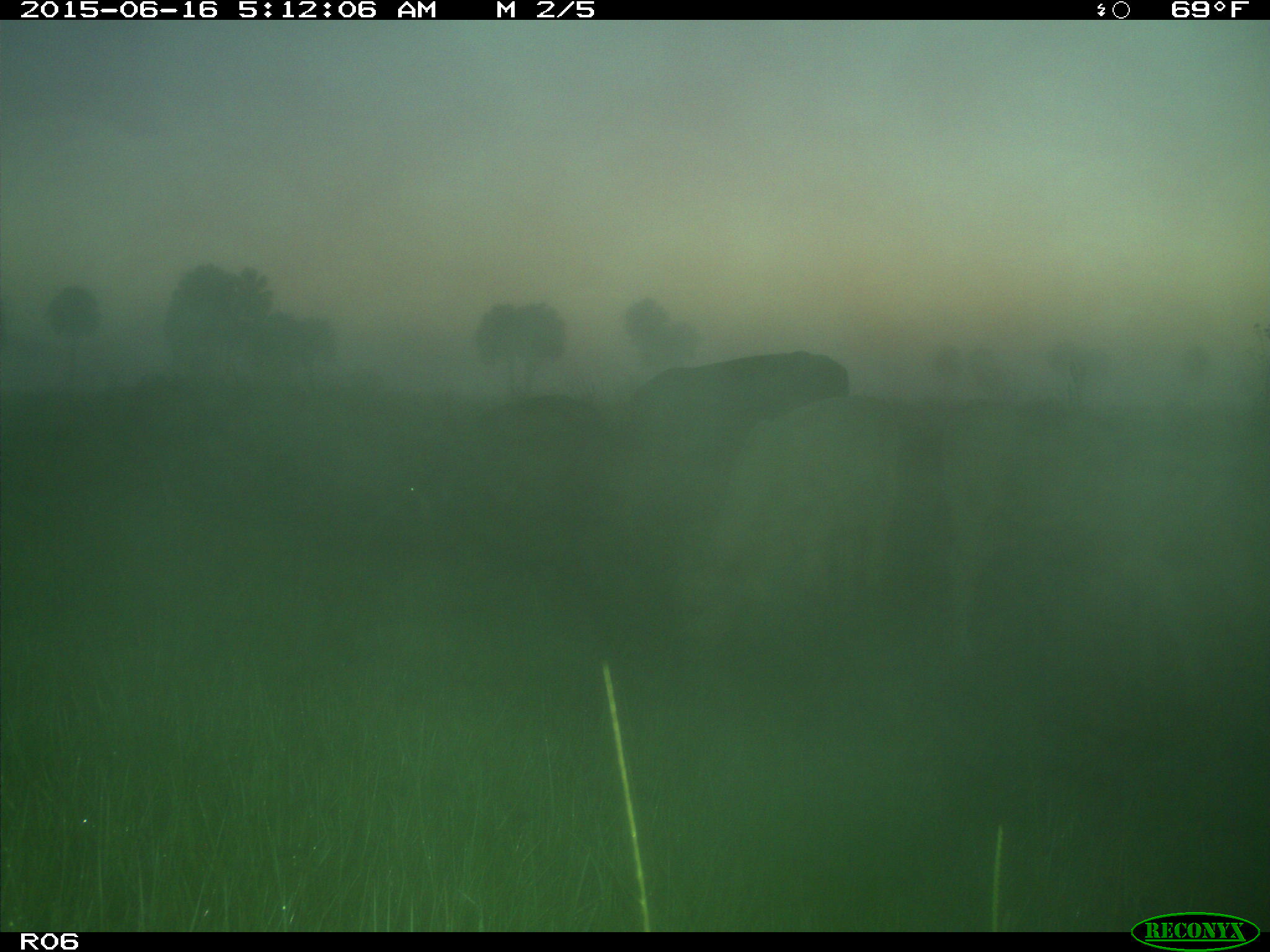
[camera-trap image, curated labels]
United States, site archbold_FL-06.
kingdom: Animalia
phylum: Chordata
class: Mammalia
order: Artiodactyla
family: Bovidae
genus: Bos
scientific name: Bos taurus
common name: domestic cow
Bos taurus (domestic cow).